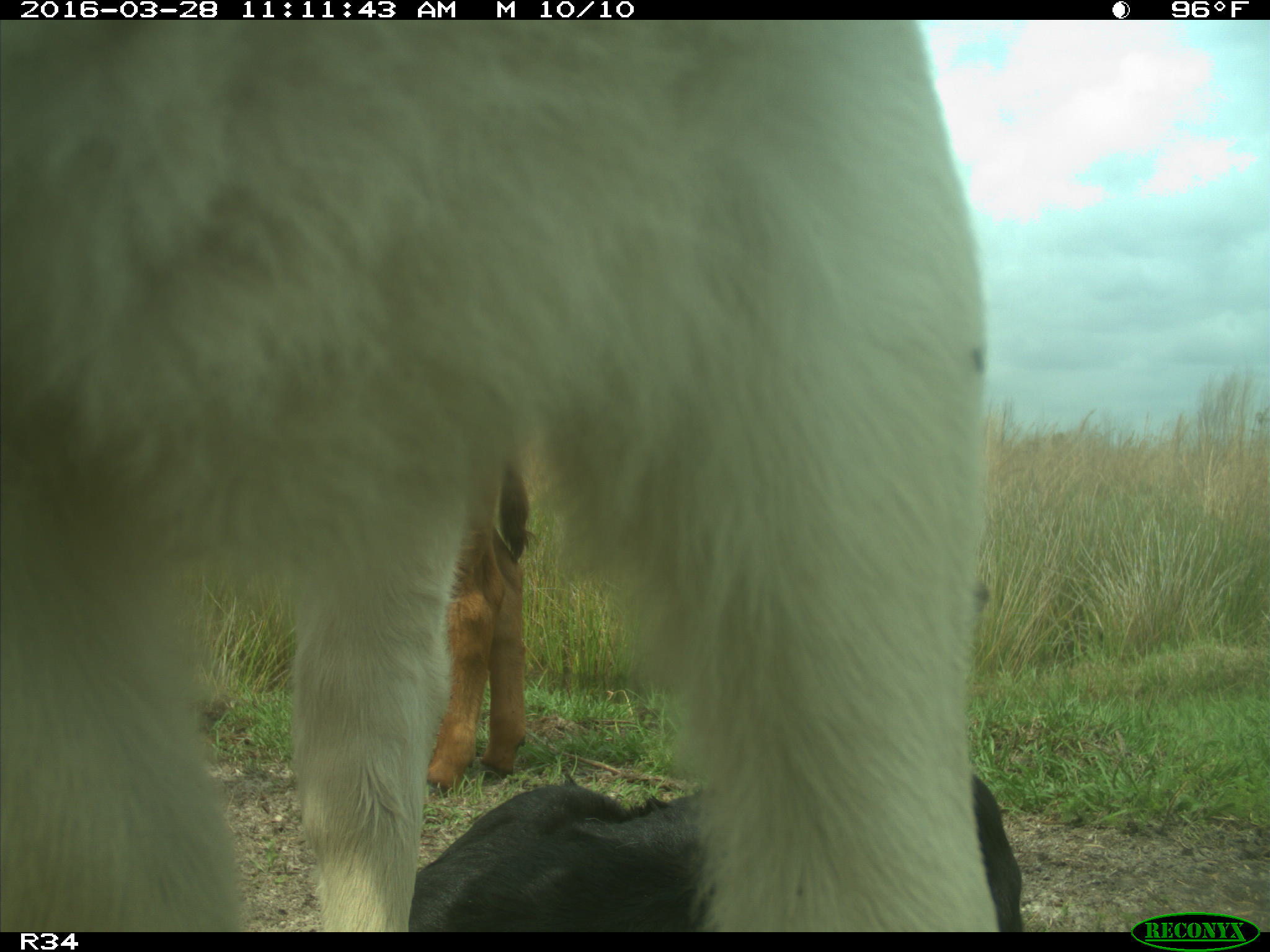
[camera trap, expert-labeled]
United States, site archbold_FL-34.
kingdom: Animalia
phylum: Chordata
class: Mammalia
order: Artiodactyla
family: Bovidae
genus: Bos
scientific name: Bos taurus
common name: domestic cow